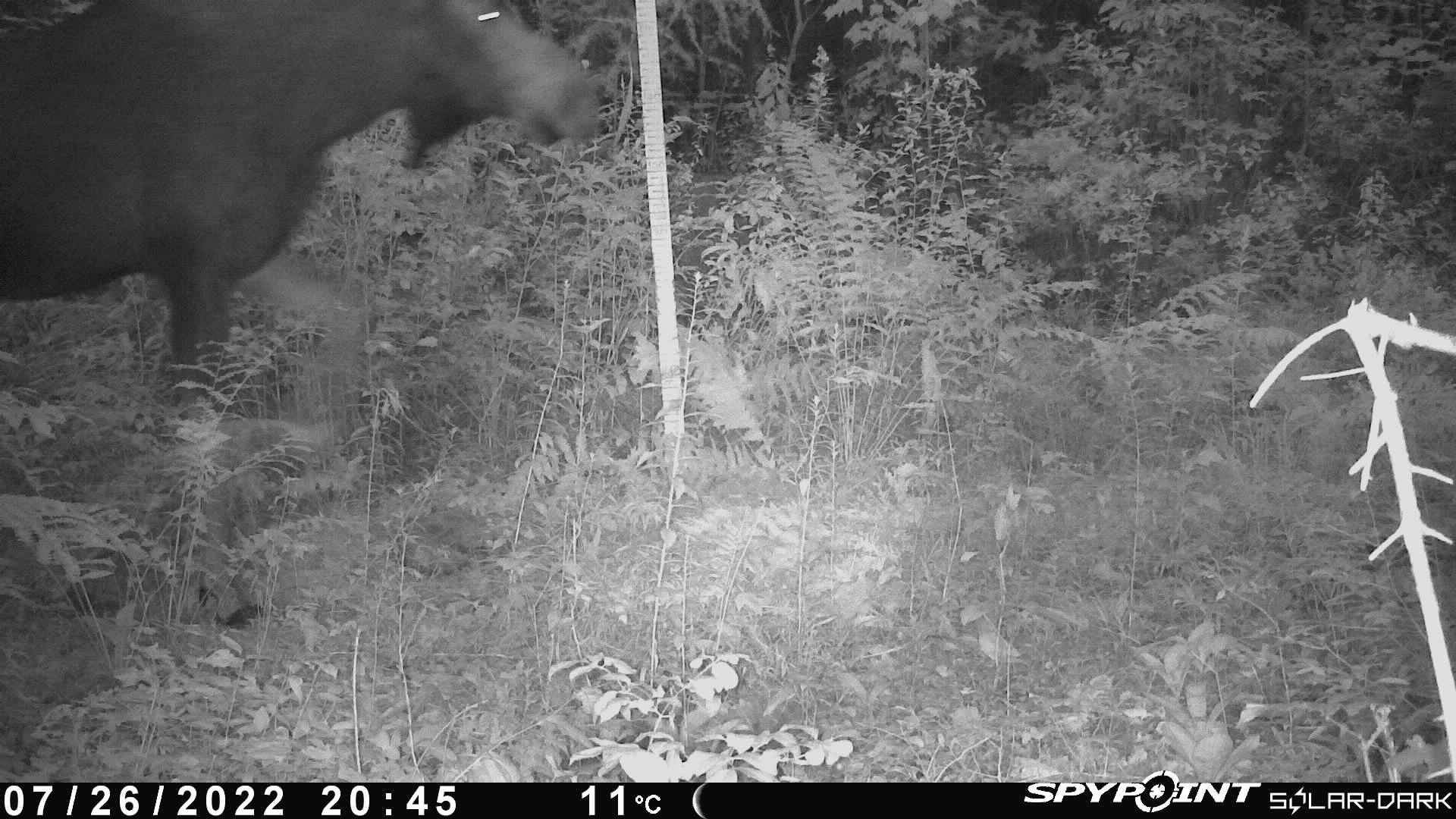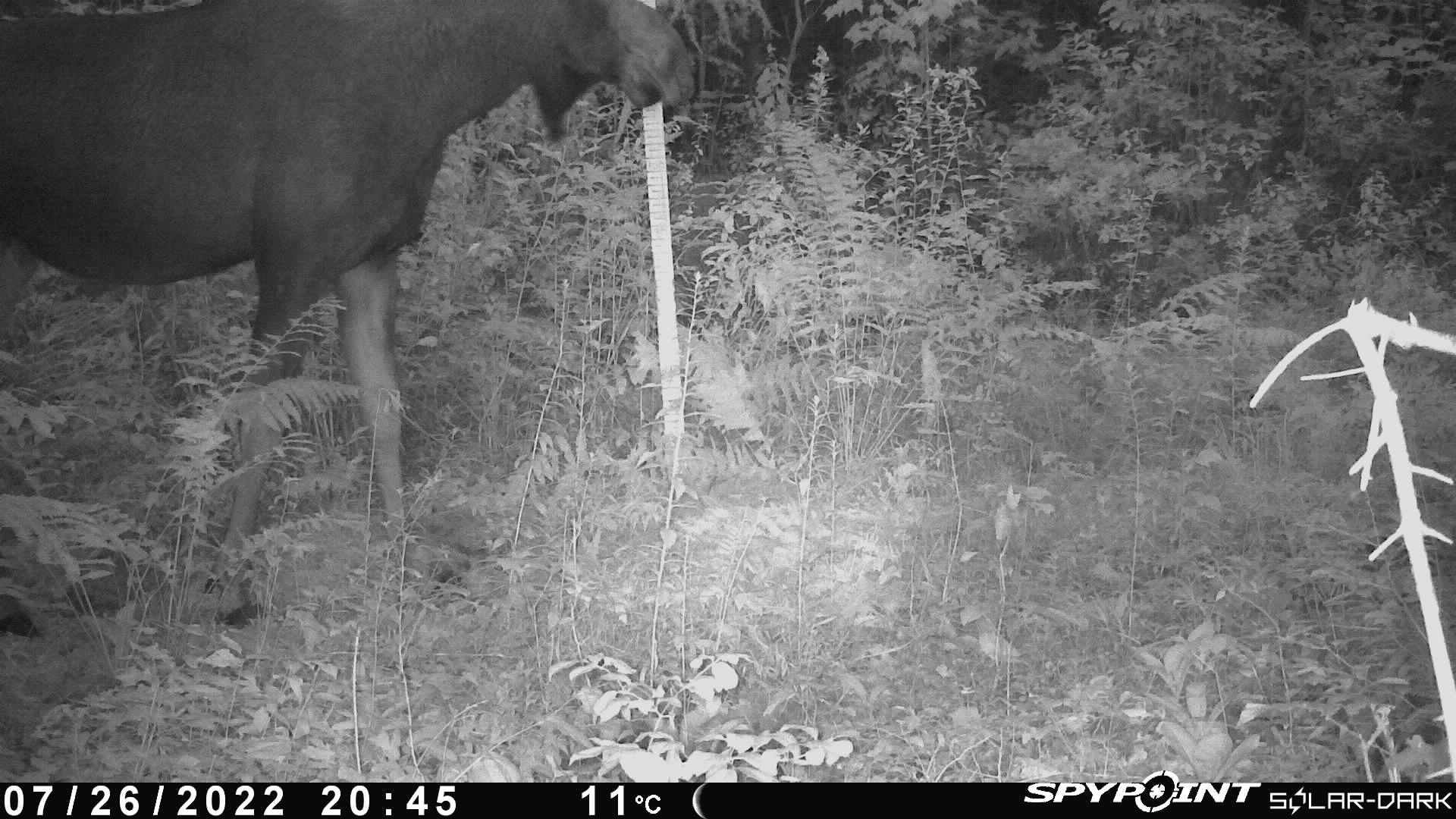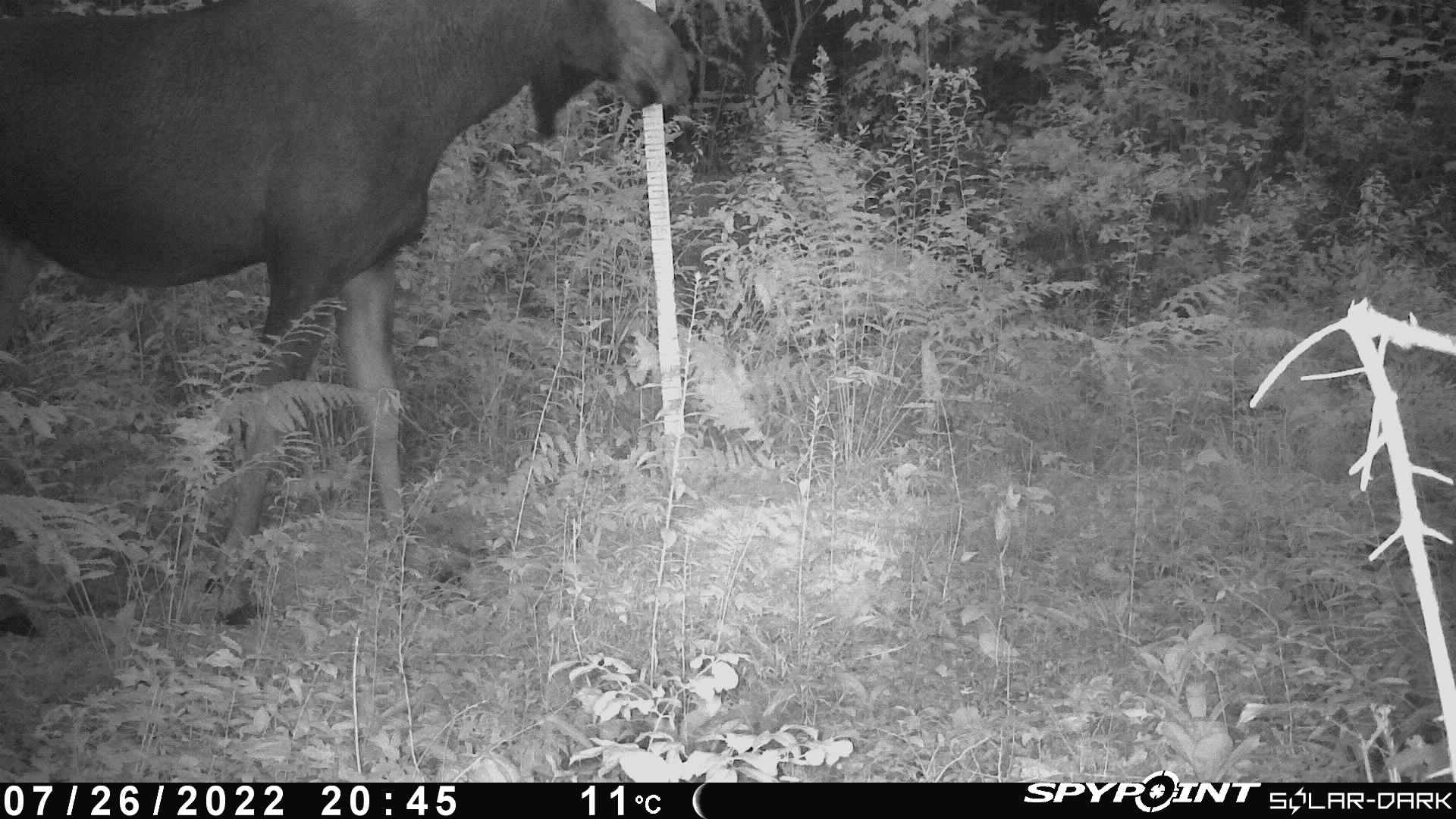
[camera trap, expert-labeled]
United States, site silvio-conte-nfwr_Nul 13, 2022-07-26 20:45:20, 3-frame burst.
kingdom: Animalia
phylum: Chordata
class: Mammalia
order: Artiodactyla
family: Cervidae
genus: Alces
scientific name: Alces alces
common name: moose